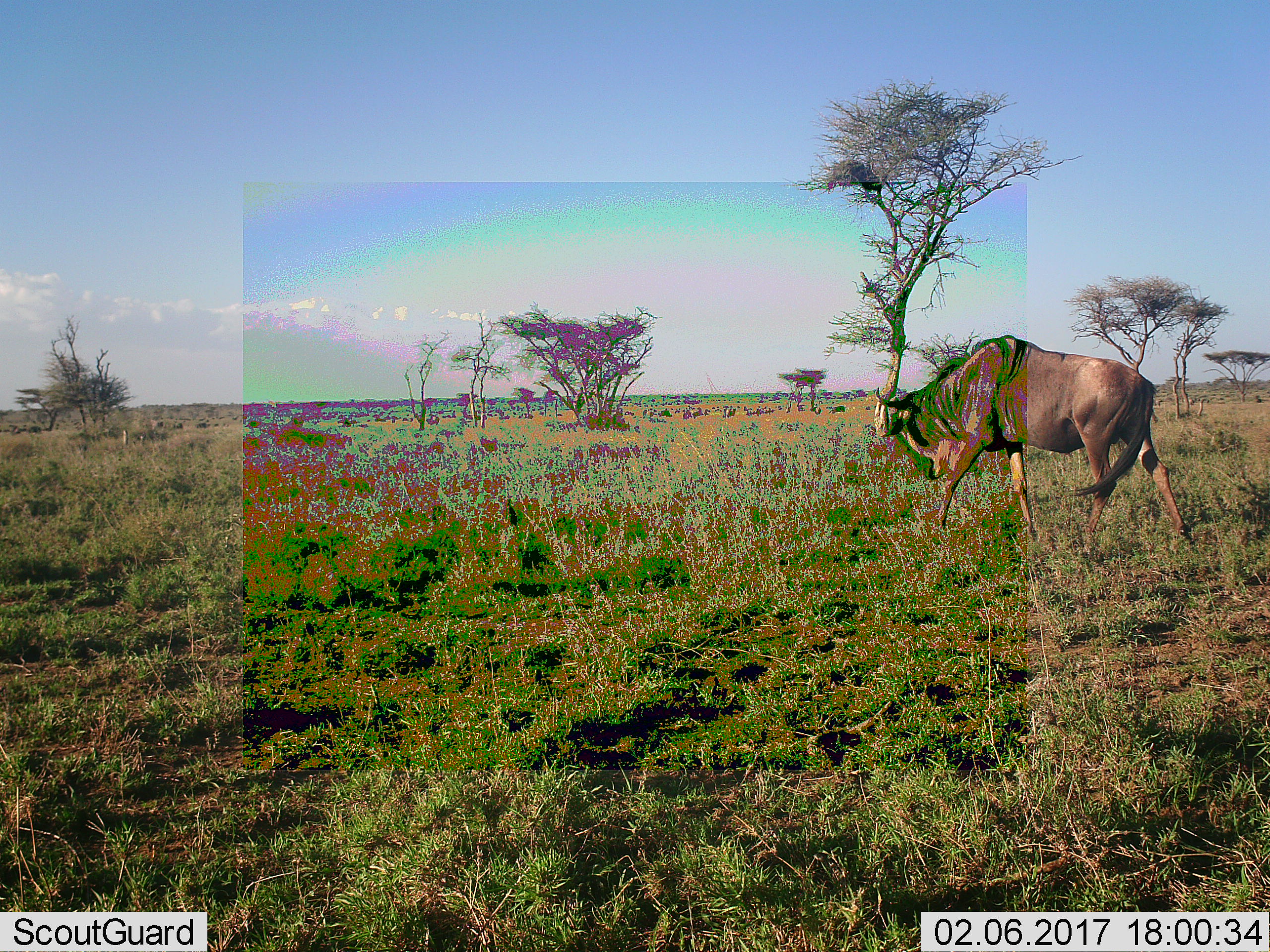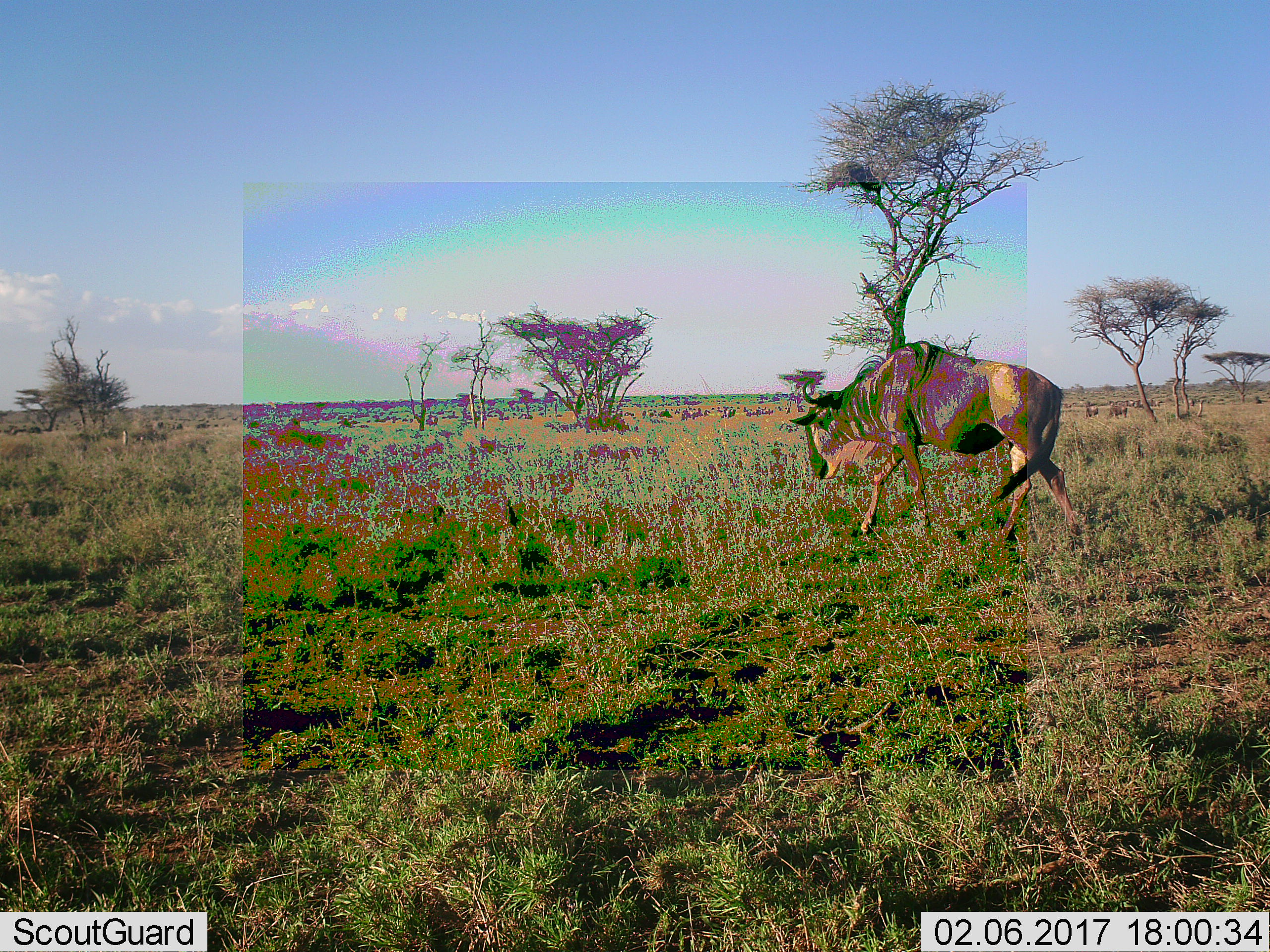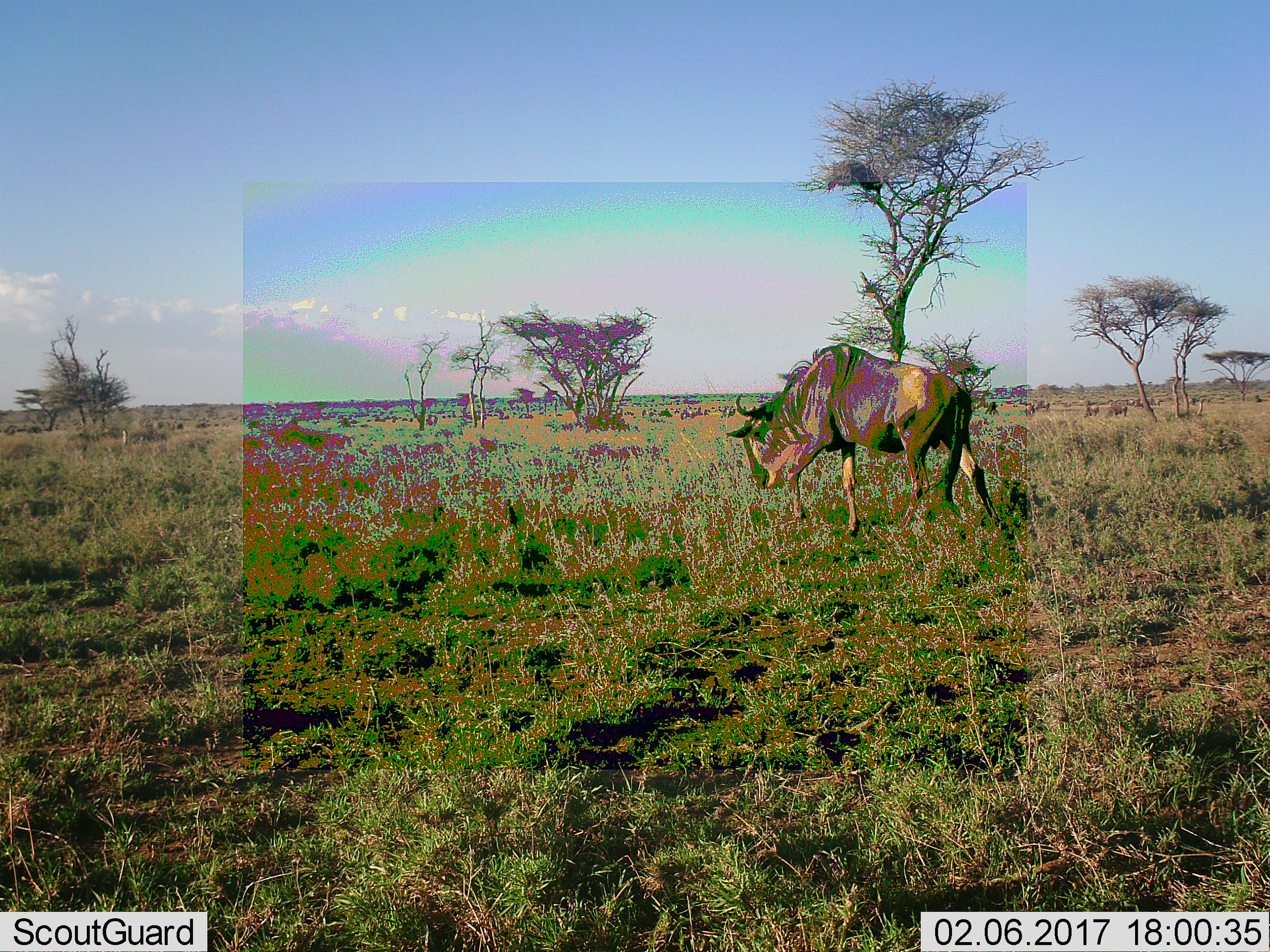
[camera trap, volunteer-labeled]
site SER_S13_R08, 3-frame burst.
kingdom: Animalia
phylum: Chordata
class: Mammalia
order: Artiodactyla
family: Bovidae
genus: Connochaetes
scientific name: Connochaetes taurinus taurinus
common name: blue wildebeest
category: wildebeestblue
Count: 1.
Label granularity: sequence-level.